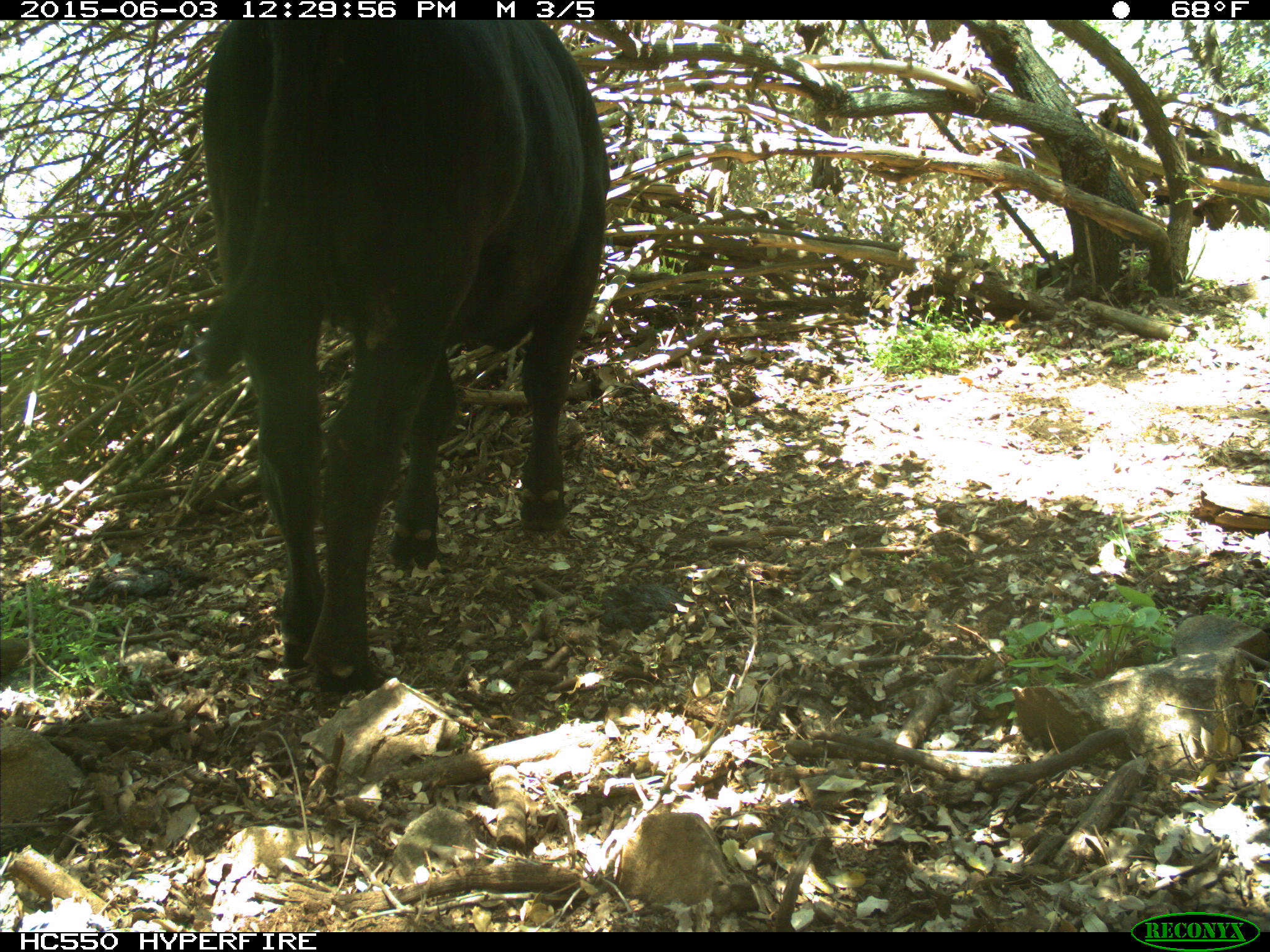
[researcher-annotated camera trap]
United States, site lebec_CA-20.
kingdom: Animalia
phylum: Chordata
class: Mammalia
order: Artiodactyla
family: Bovidae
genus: Bos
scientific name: Bos taurus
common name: domestic cow